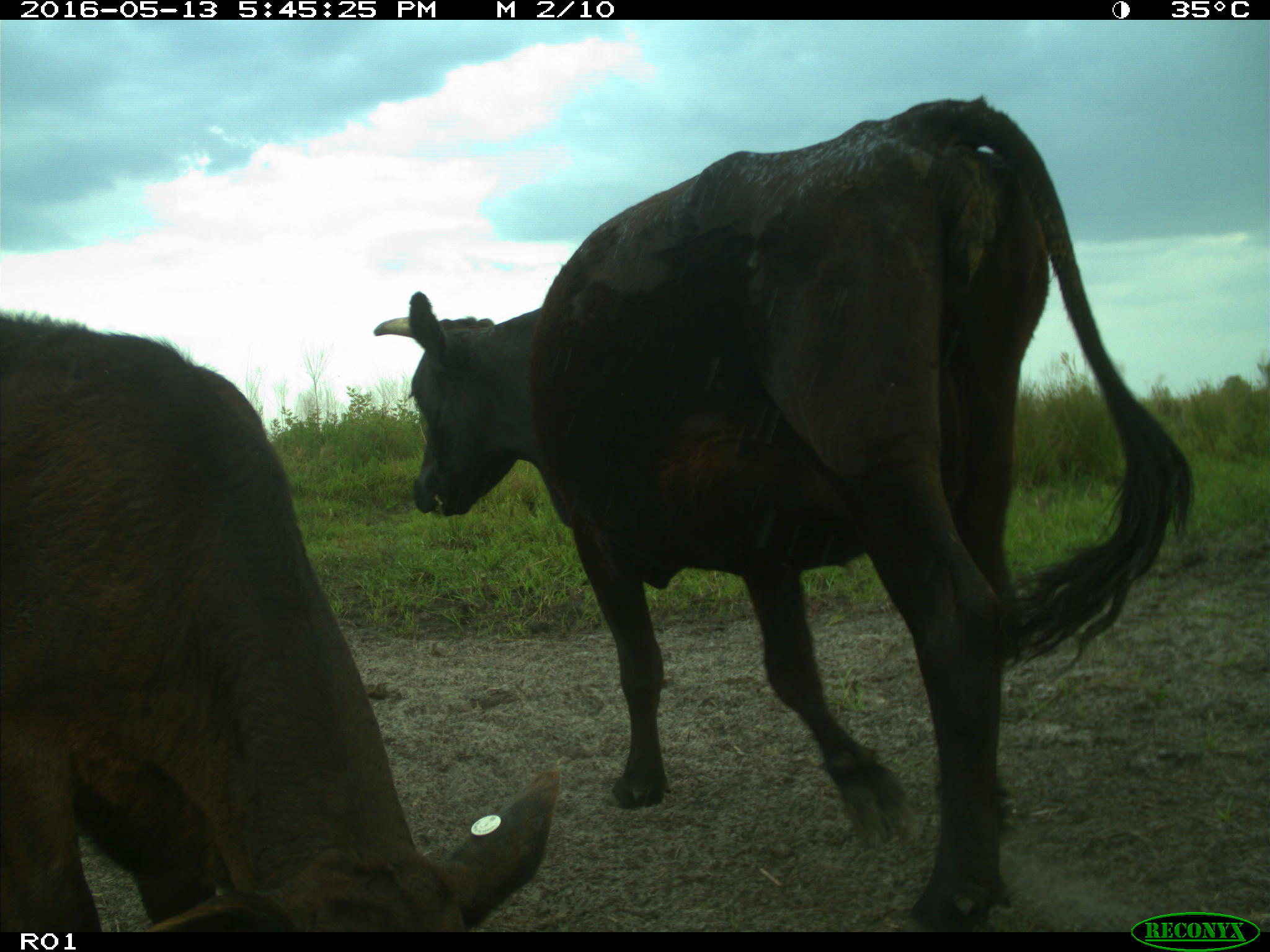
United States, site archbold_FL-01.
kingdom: Animalia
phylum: Chordata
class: Mammalia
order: Artiodactyla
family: Bovidae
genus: Bos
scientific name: Bos taurus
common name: domestic cow